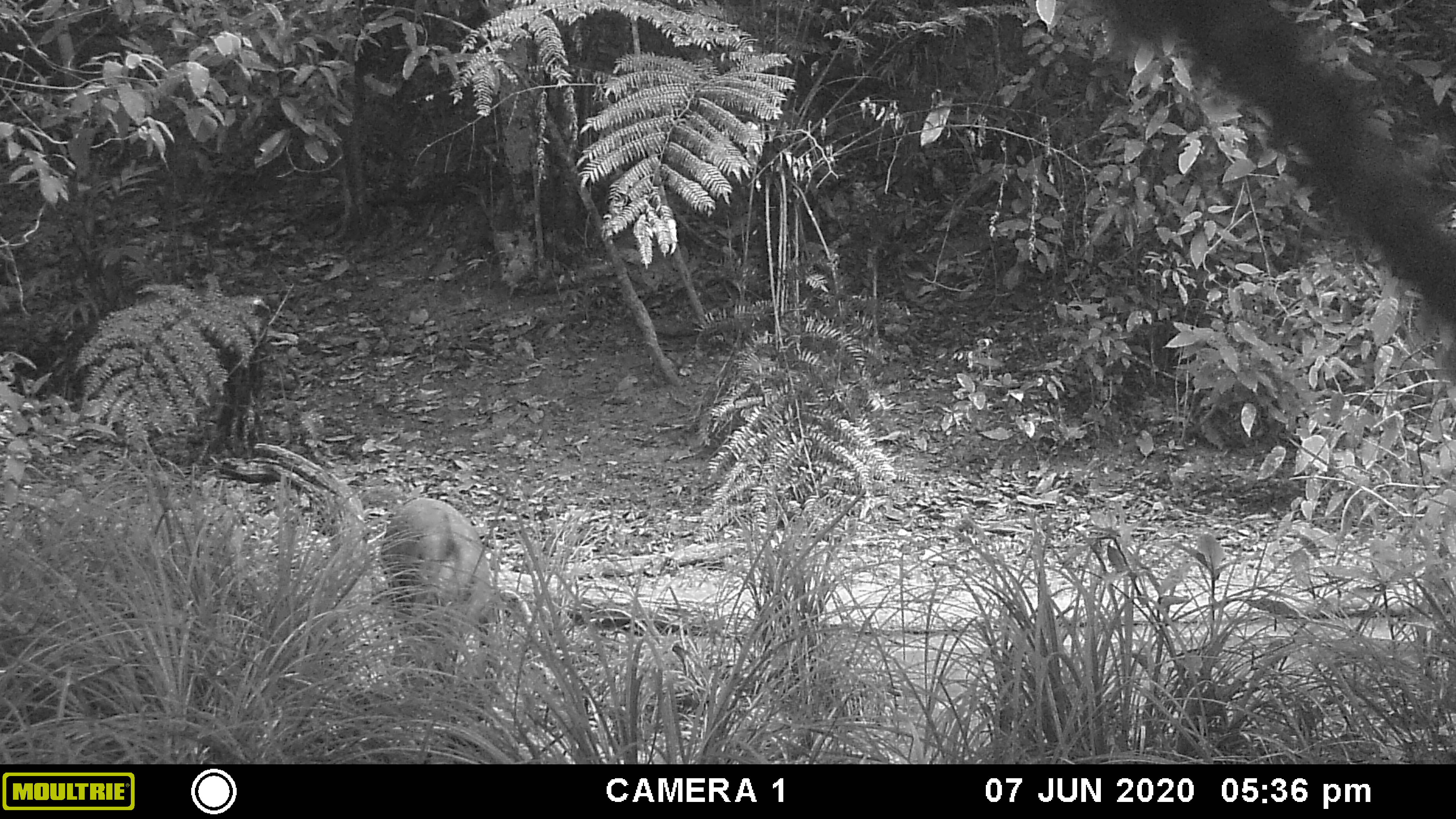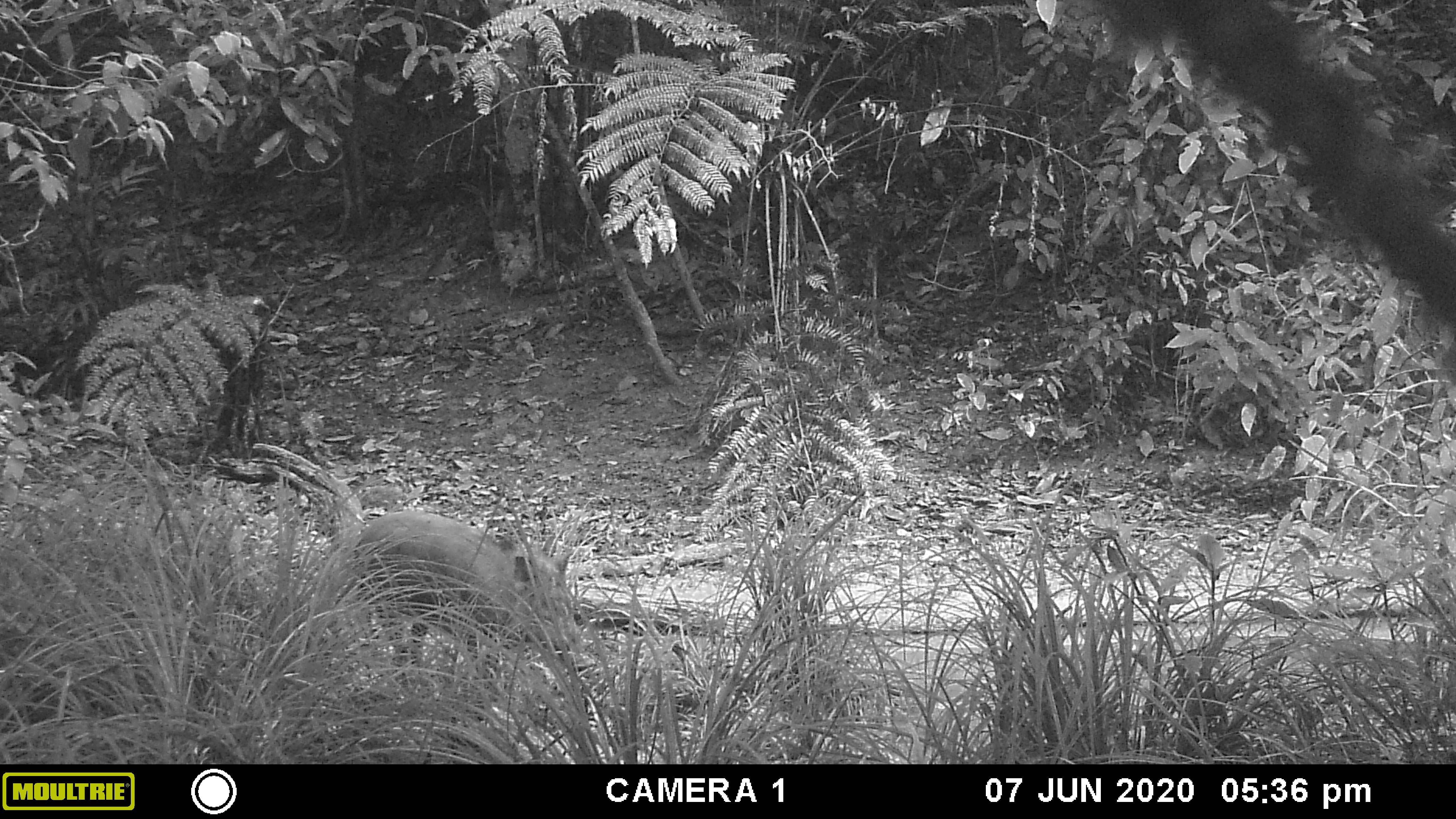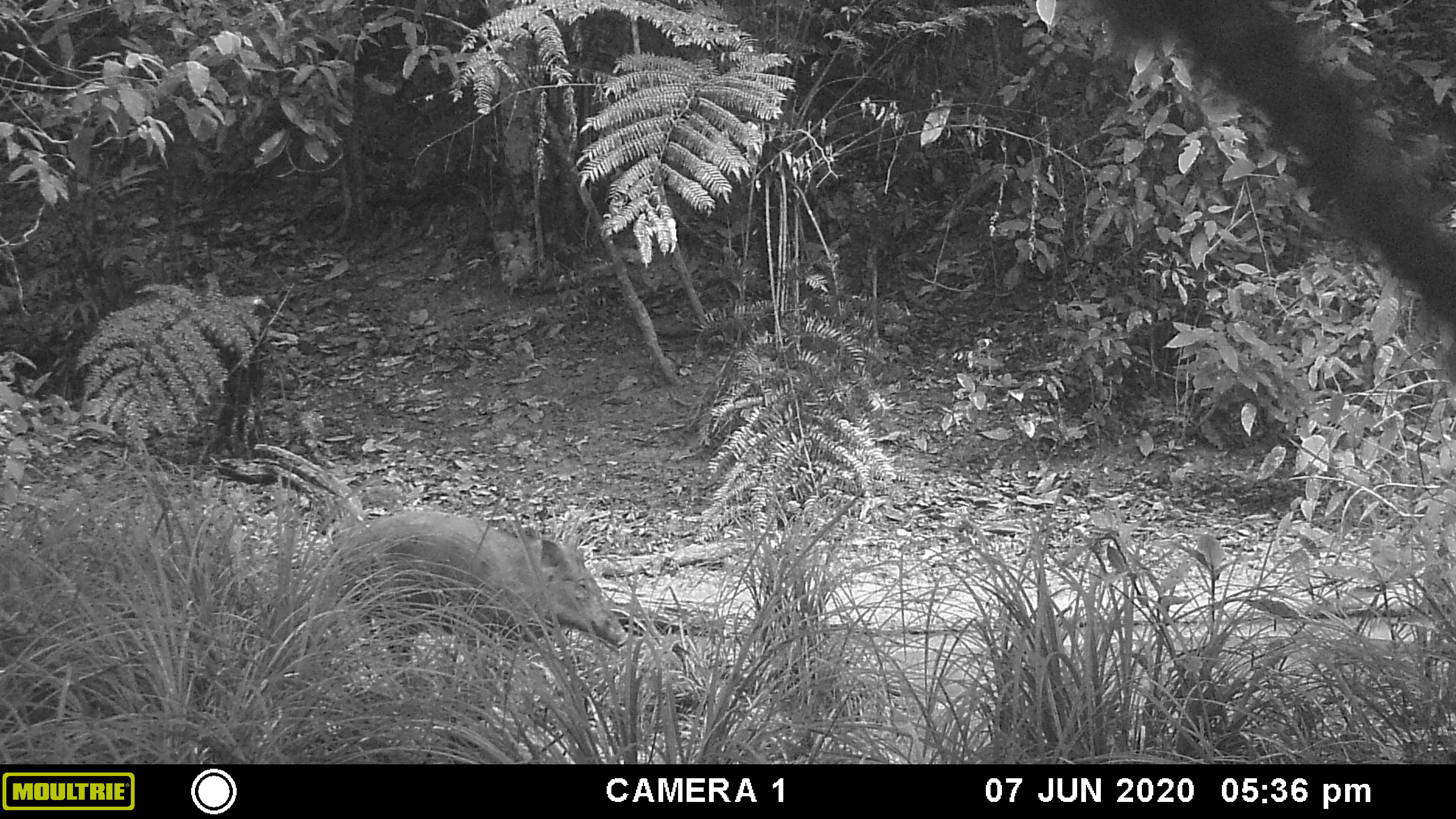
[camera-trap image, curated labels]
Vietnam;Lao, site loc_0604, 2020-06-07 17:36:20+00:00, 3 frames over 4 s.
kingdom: Animalia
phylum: Chordata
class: Mammalia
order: Artiodactyla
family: Suidae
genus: Sus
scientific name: Sus scrofa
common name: eurasian wild pig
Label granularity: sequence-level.